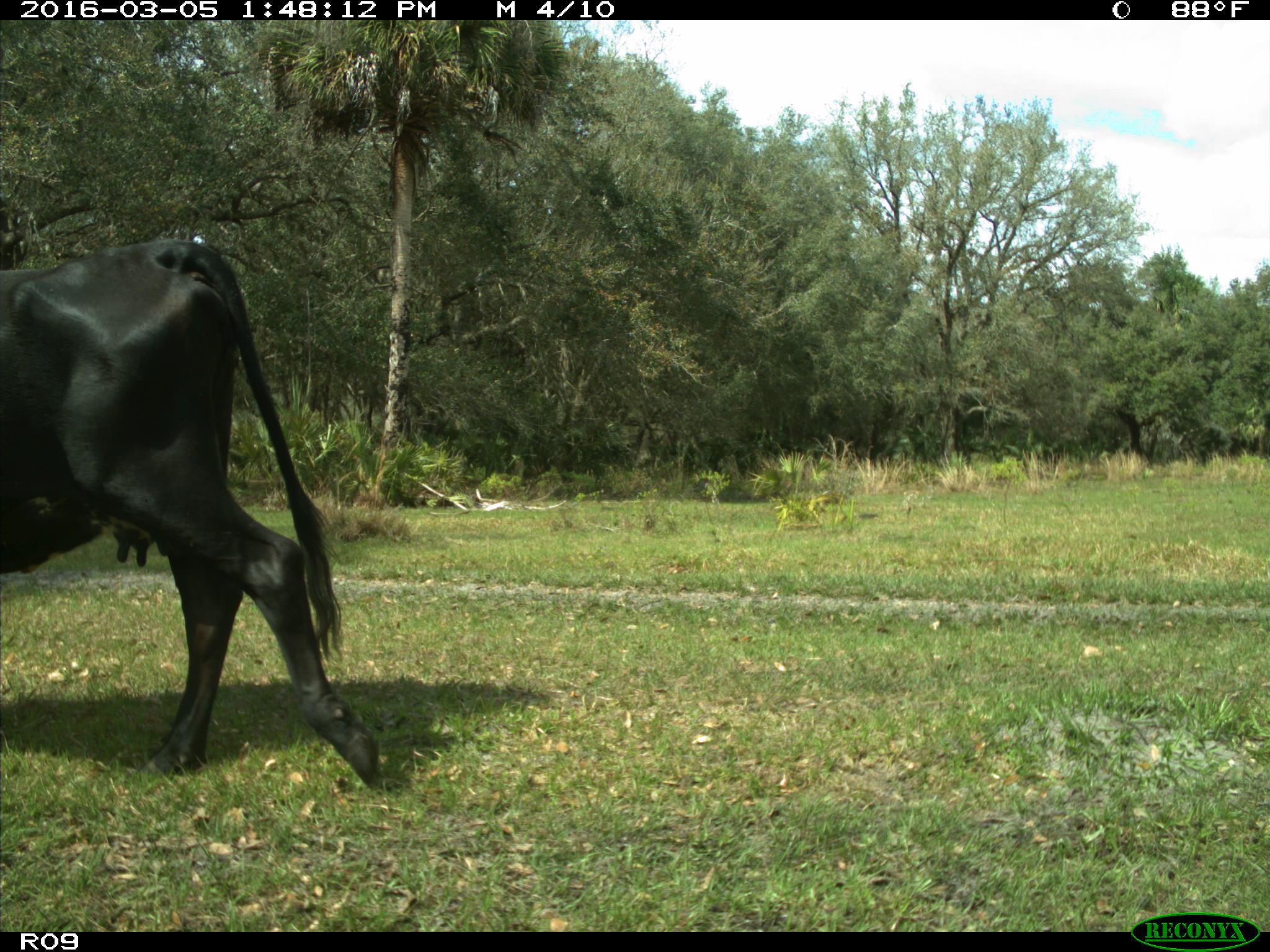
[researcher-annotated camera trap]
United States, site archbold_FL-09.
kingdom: Animalia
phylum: Chordata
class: Mammalia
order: Artiodactyla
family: Bovidae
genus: Bos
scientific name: Bos taurus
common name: domestic cow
Bos taurus (domestic cow).